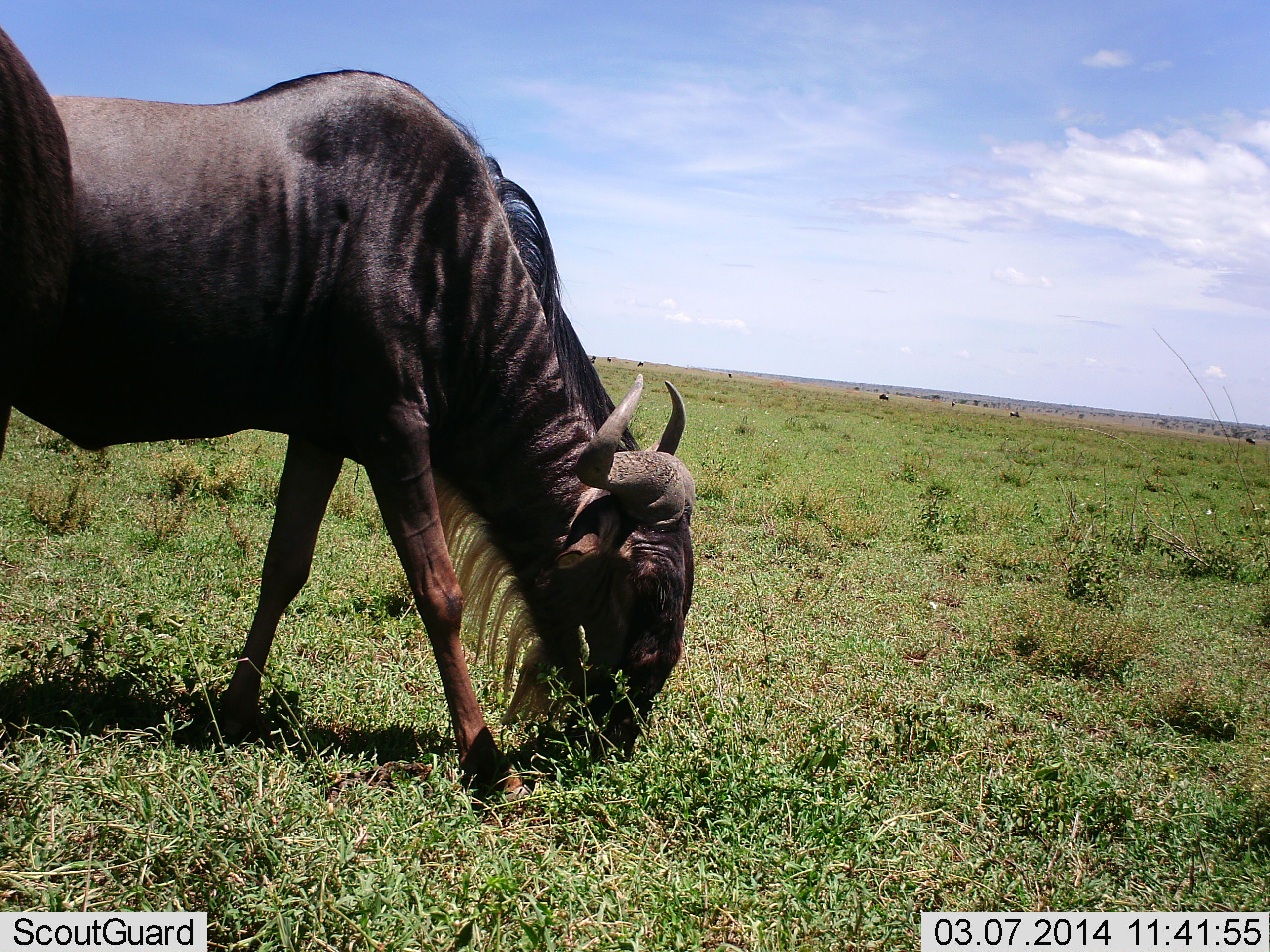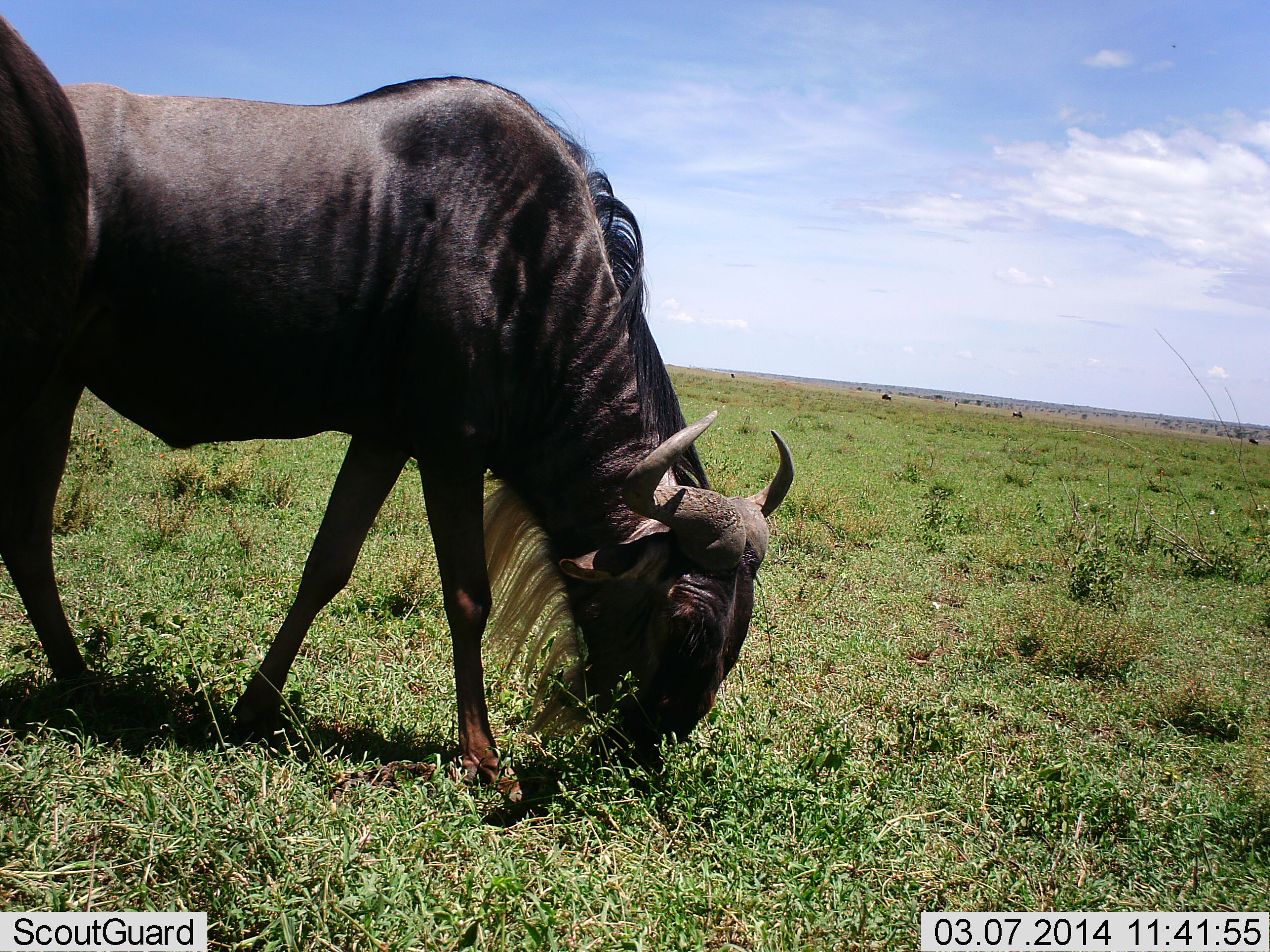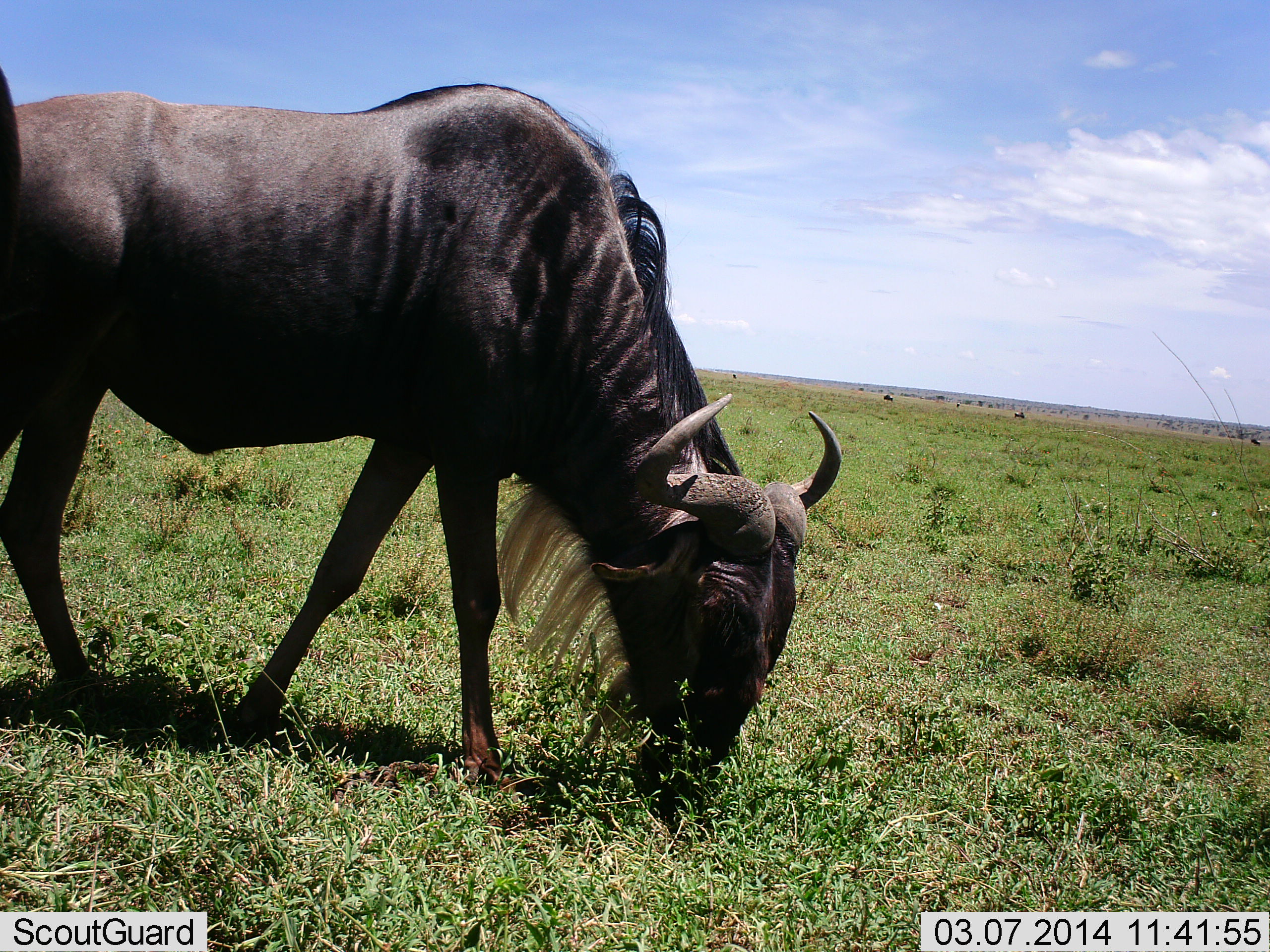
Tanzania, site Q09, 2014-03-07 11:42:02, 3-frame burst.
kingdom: Animalia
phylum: Chordata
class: Mammalia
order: Artiodactyla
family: Bovidae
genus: Connochaetes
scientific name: Connochaetes taurinus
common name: blue wildebeest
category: wildebeest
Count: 2.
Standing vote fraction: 10%.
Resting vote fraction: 0%.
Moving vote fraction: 0%.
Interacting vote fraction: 0%.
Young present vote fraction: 0%.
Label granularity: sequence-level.